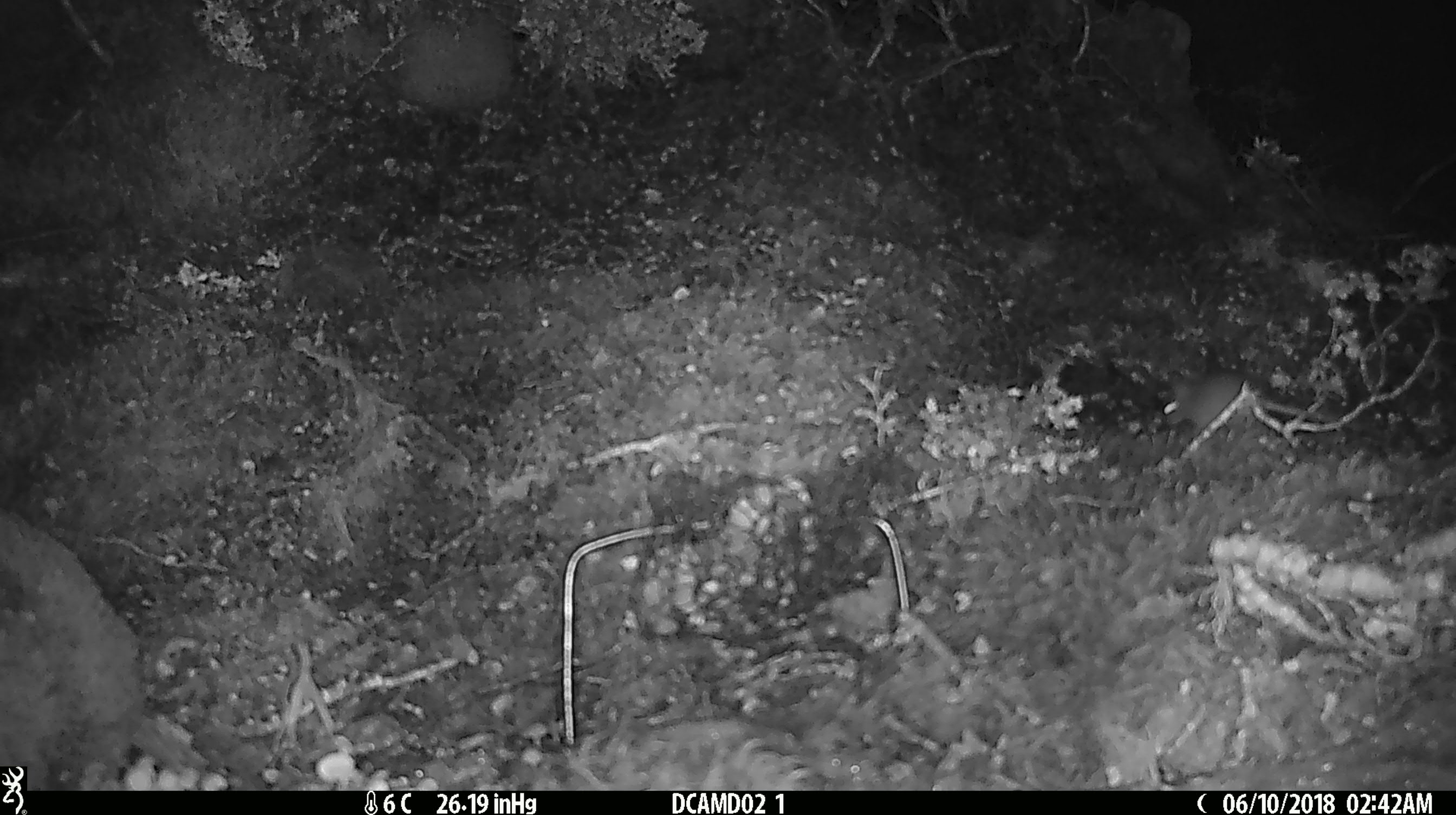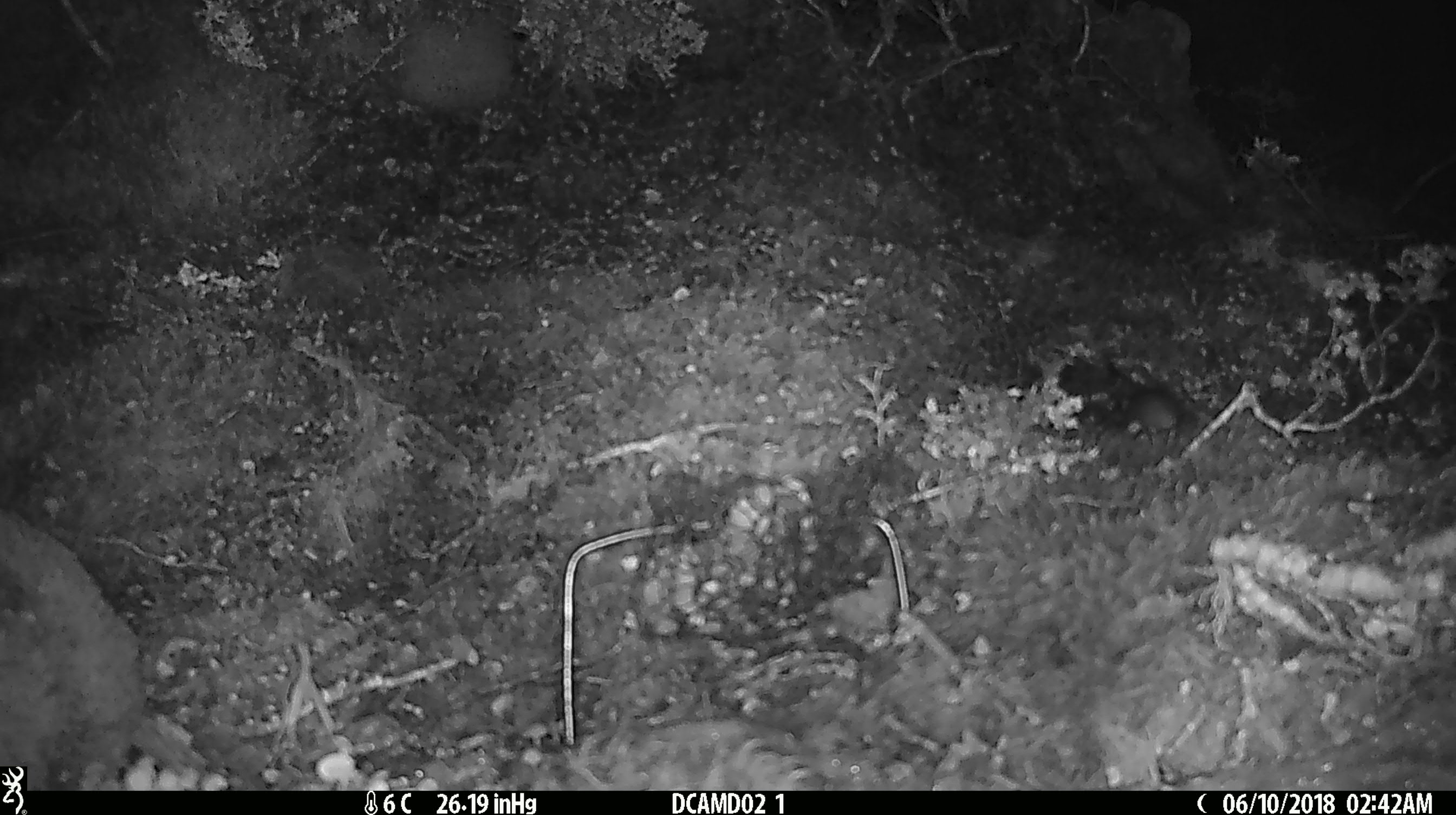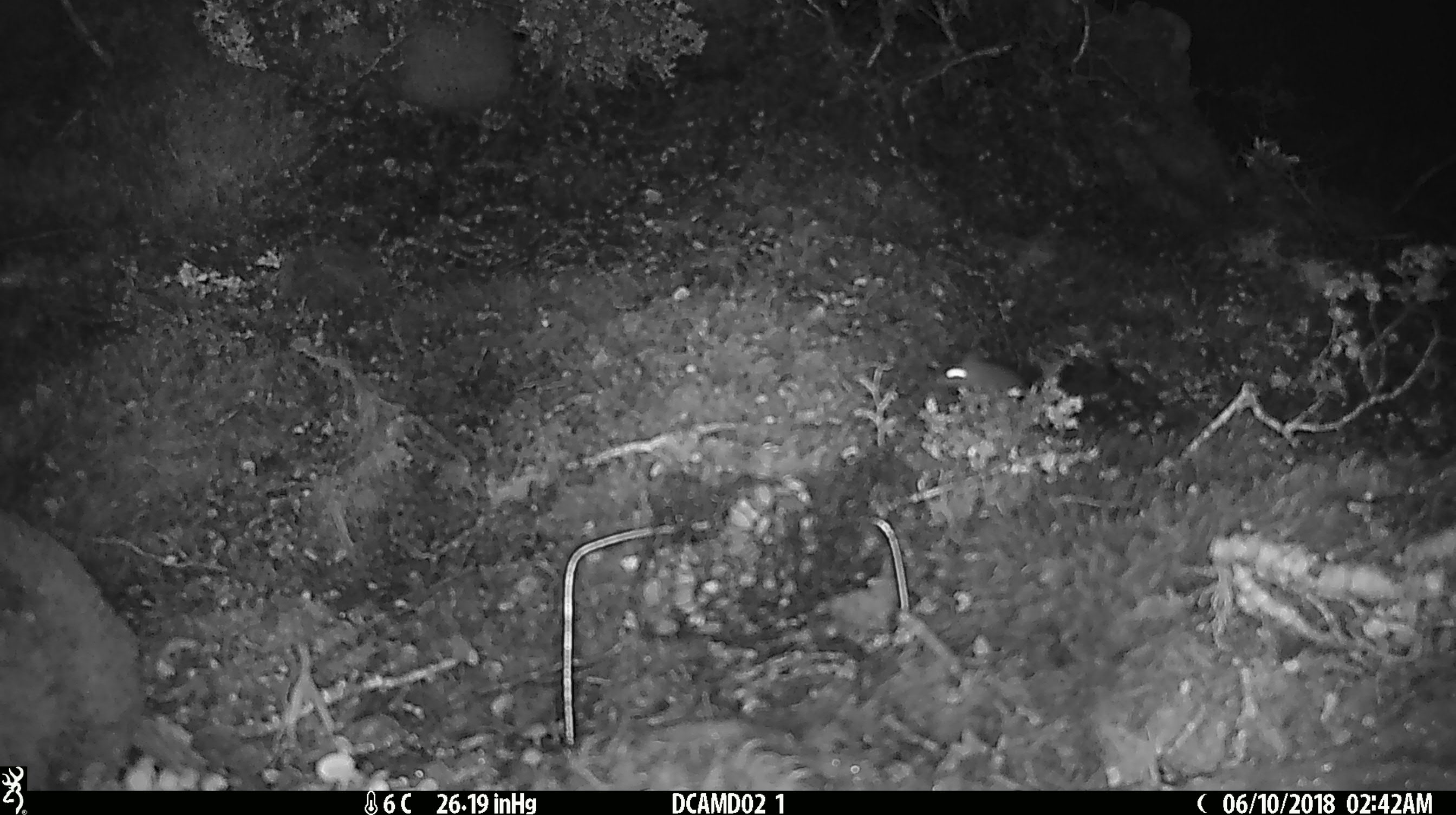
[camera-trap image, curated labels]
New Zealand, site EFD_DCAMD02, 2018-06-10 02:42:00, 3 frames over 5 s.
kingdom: Animalia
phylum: Chordata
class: Mammalia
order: Rodentia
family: Muridae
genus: Mus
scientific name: Mus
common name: mouse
Mouse (Mus).